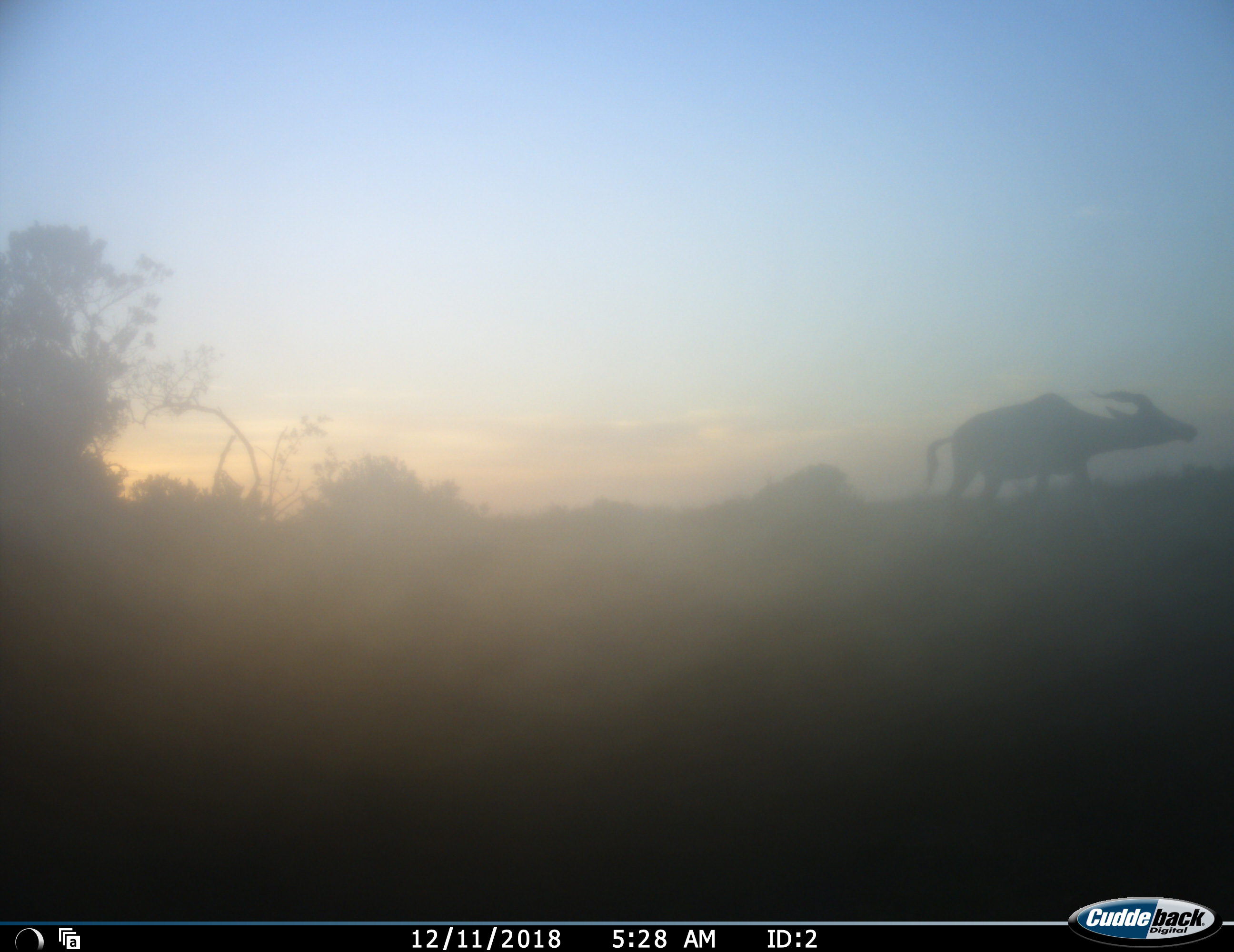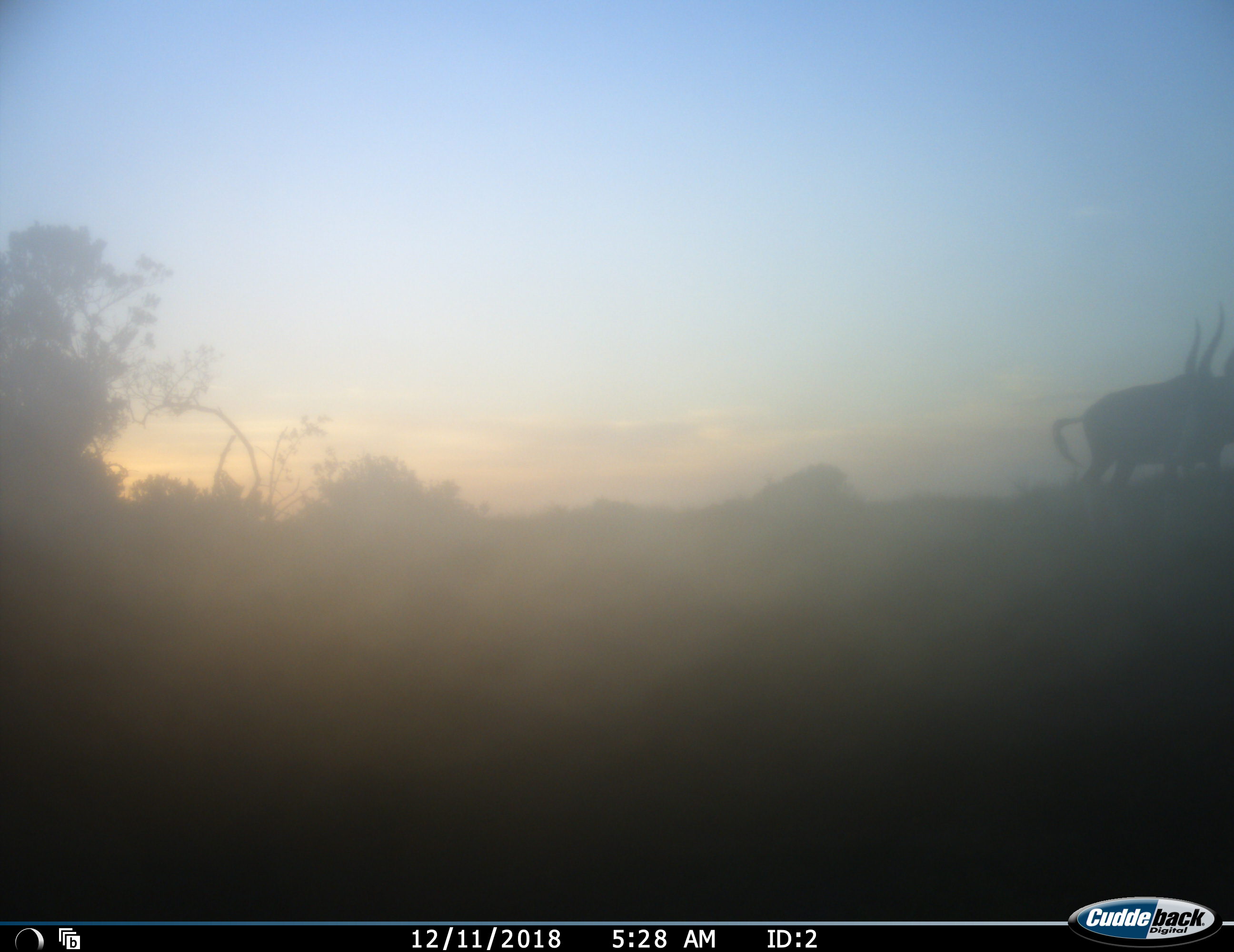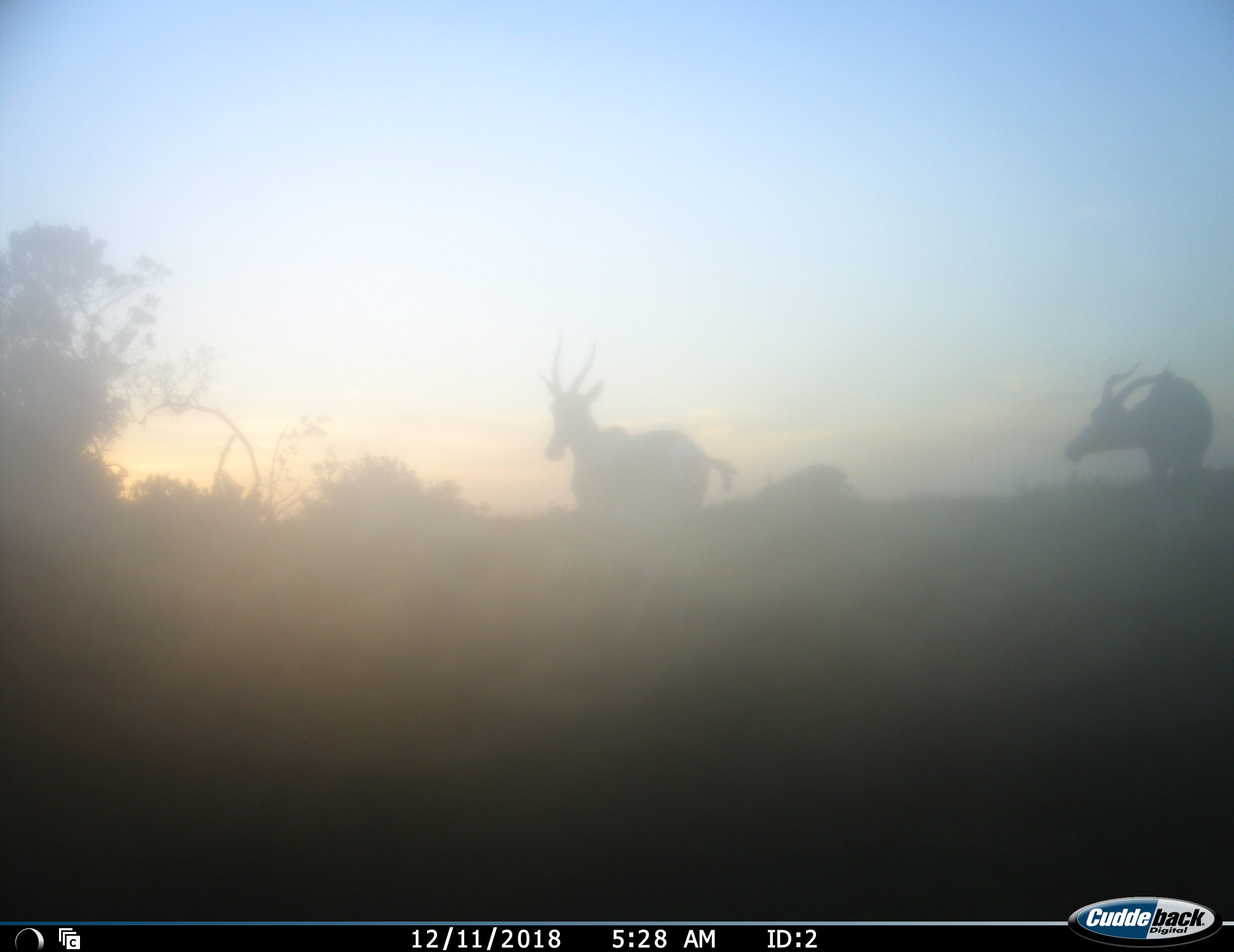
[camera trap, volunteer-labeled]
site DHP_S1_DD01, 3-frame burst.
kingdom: Animalia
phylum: Chordata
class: Mammalia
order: Artiodactyla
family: Bovidae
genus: Damaliscus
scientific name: Damaliscus pygargus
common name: bontebok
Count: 2.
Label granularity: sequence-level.